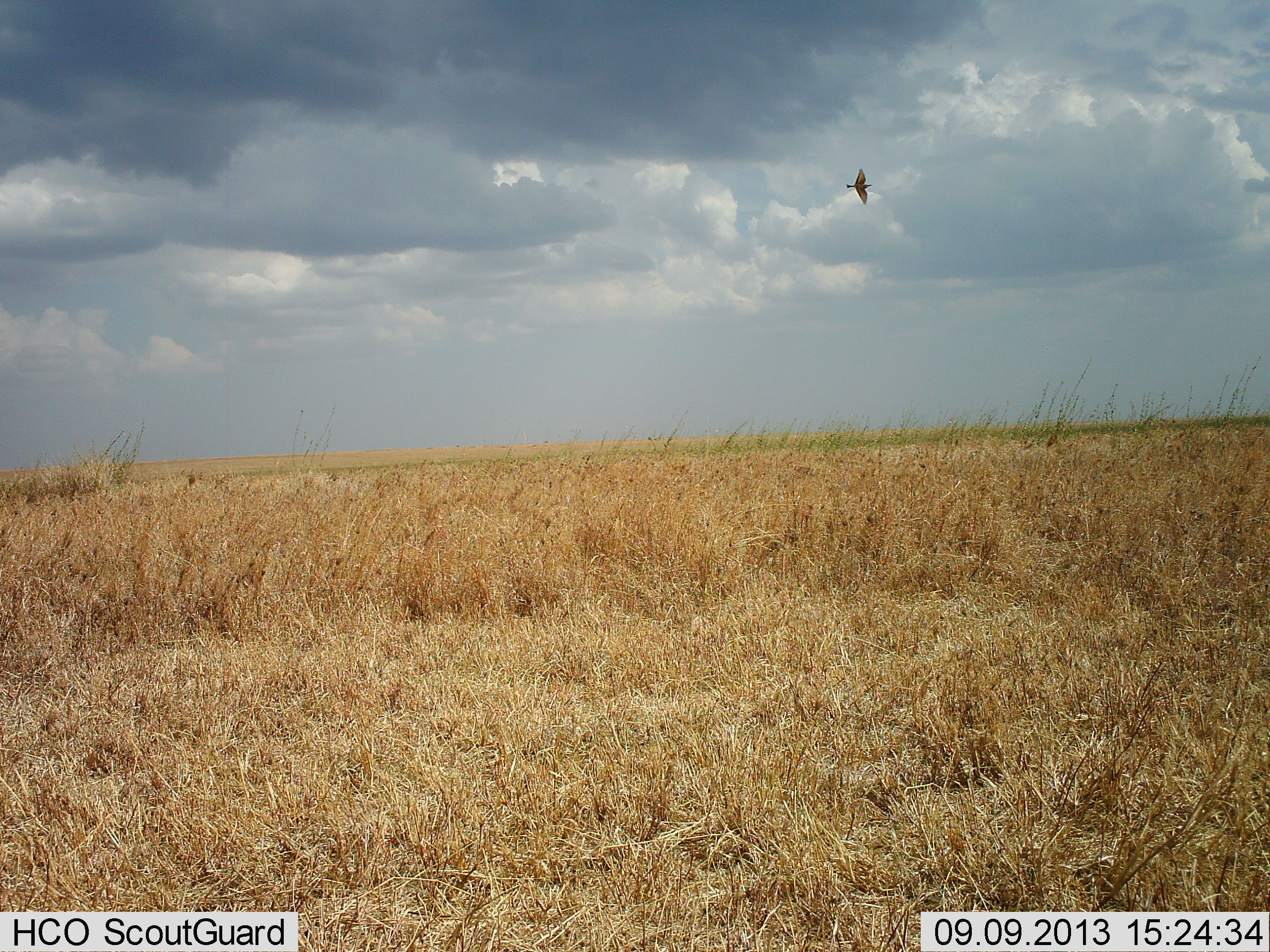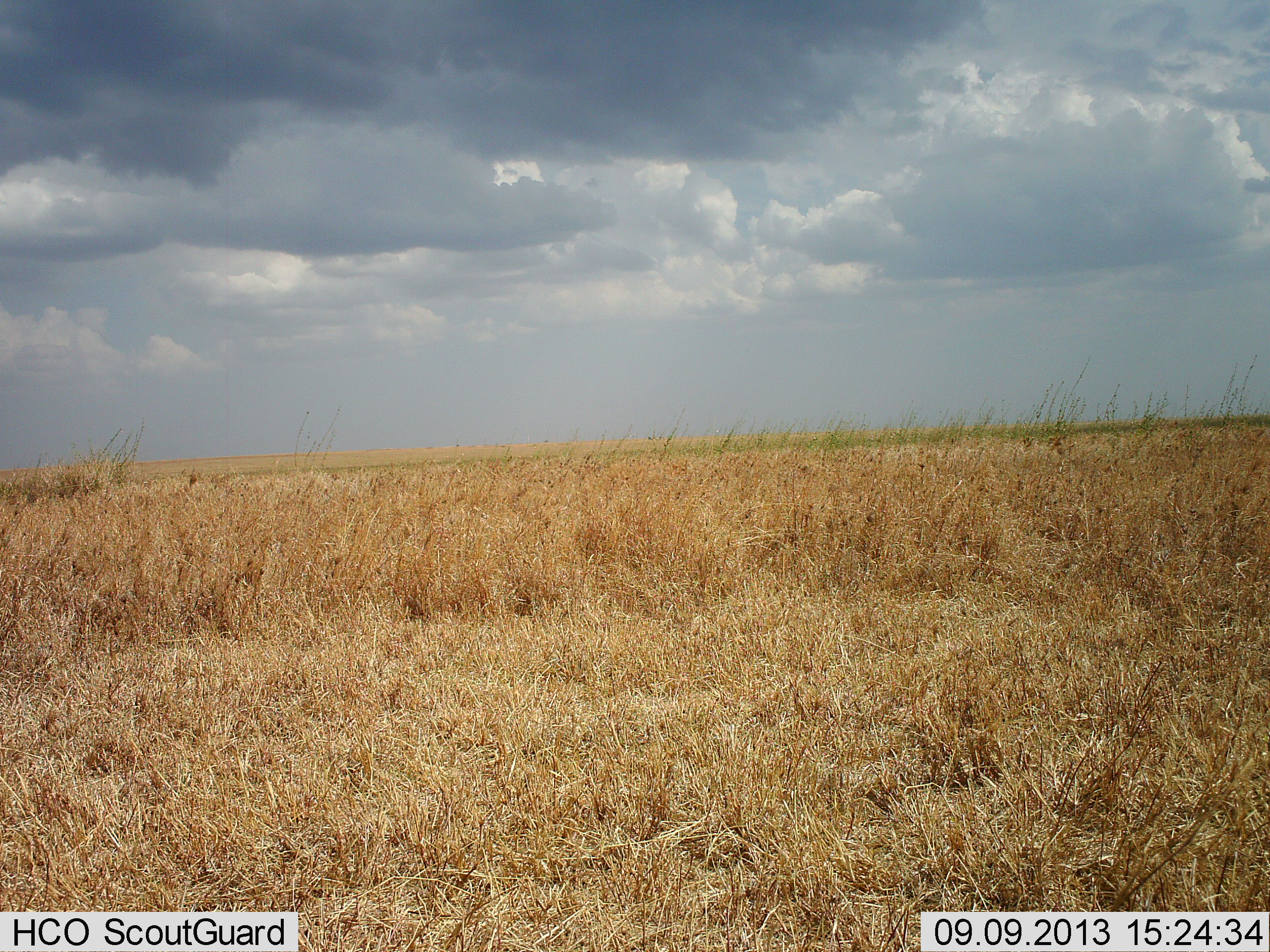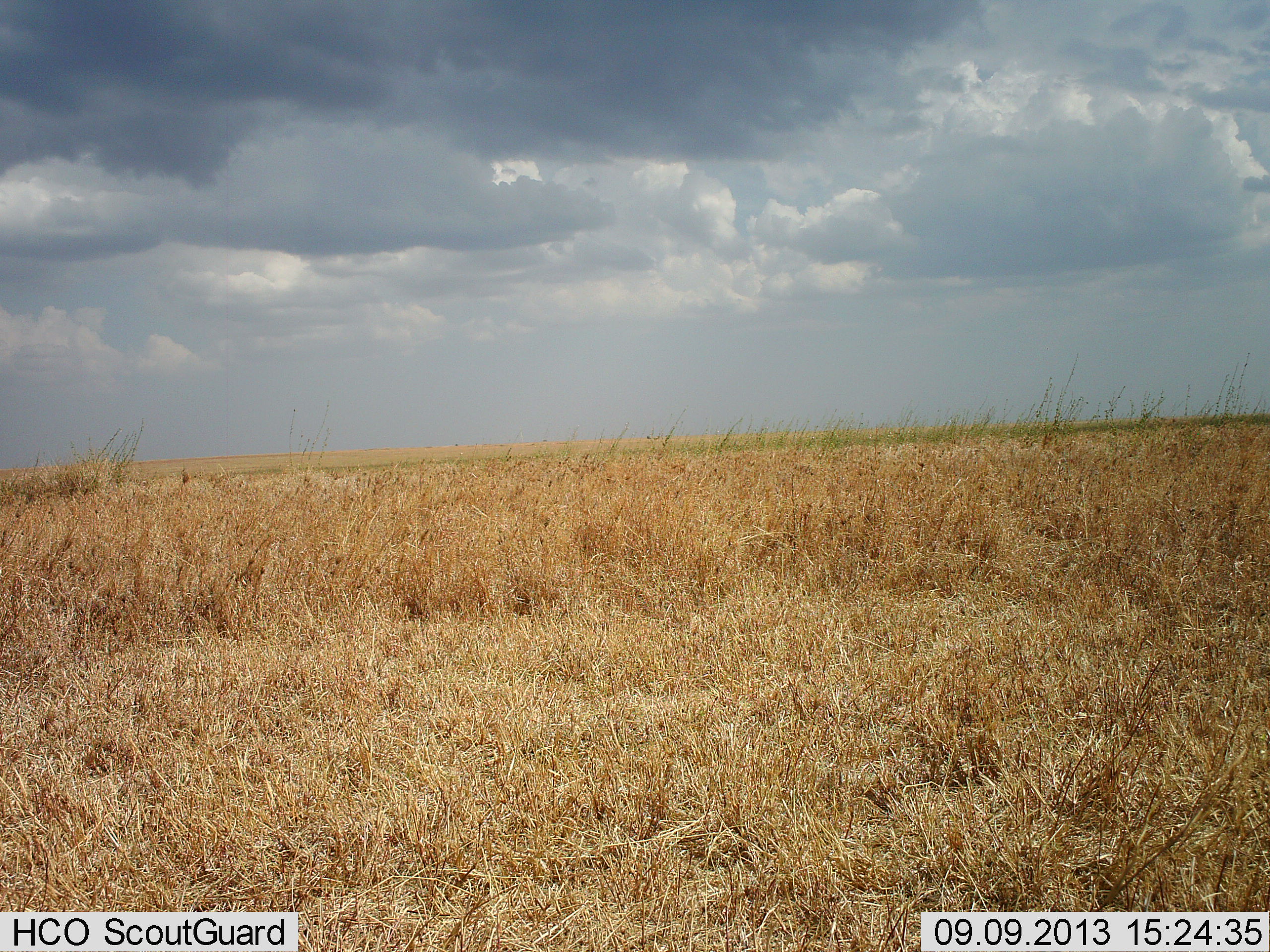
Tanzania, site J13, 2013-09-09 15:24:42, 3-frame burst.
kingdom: Animalia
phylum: Chordata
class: Aves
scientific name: Aves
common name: bird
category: otherbird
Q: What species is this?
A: Otherbird (bird) (Aves).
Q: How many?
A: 1.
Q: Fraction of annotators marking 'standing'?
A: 0%.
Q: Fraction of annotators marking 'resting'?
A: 0%.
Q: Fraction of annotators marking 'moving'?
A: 100%.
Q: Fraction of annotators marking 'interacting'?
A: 0%.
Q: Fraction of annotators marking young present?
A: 0%.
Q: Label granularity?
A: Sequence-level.